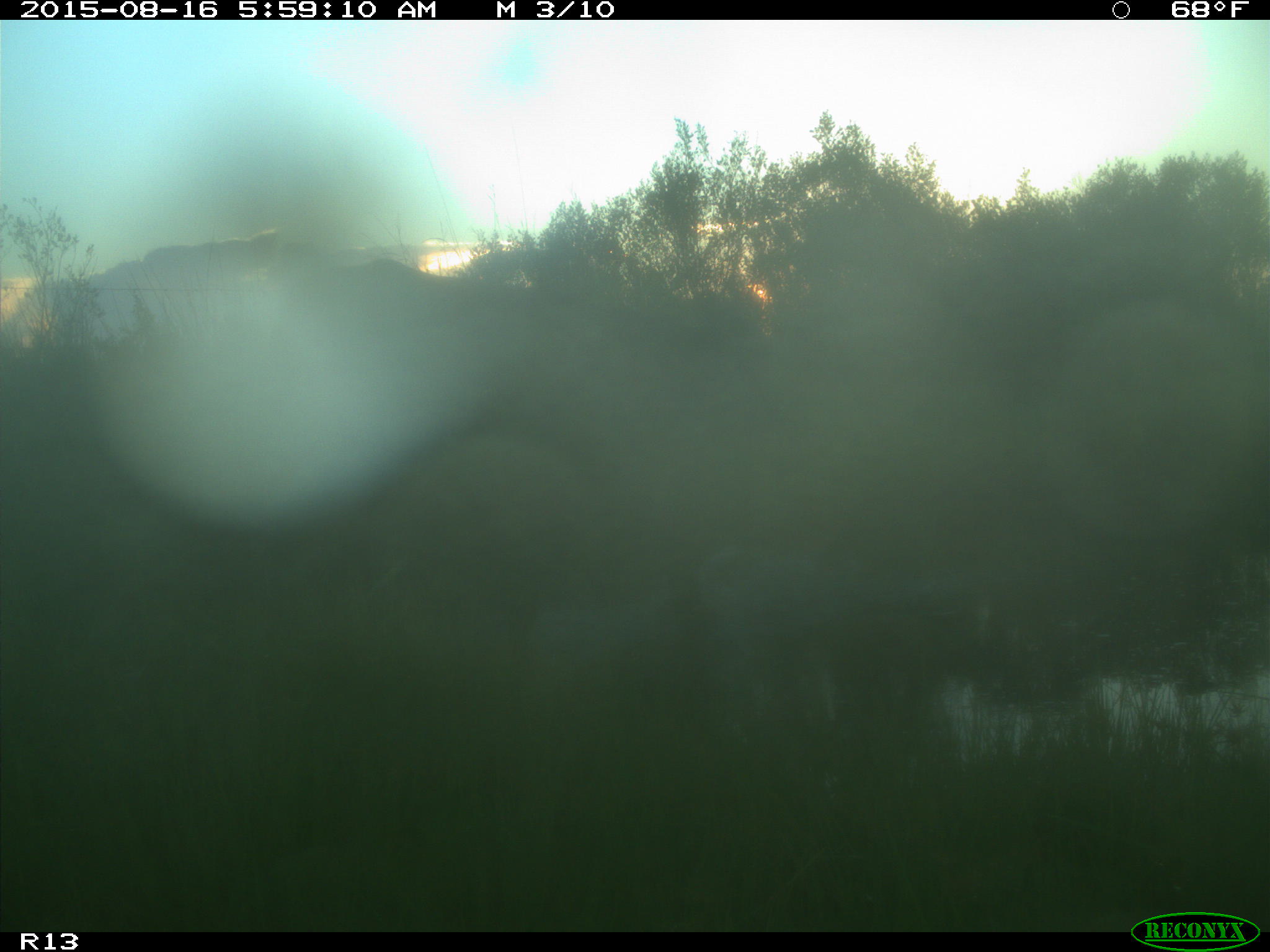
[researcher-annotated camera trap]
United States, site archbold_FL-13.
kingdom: Animalia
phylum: Chordata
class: Mammalia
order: Artiodactyla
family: Bovidae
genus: Bos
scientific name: Bos taurus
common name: domestic cow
Bos taurus (domestic cow).